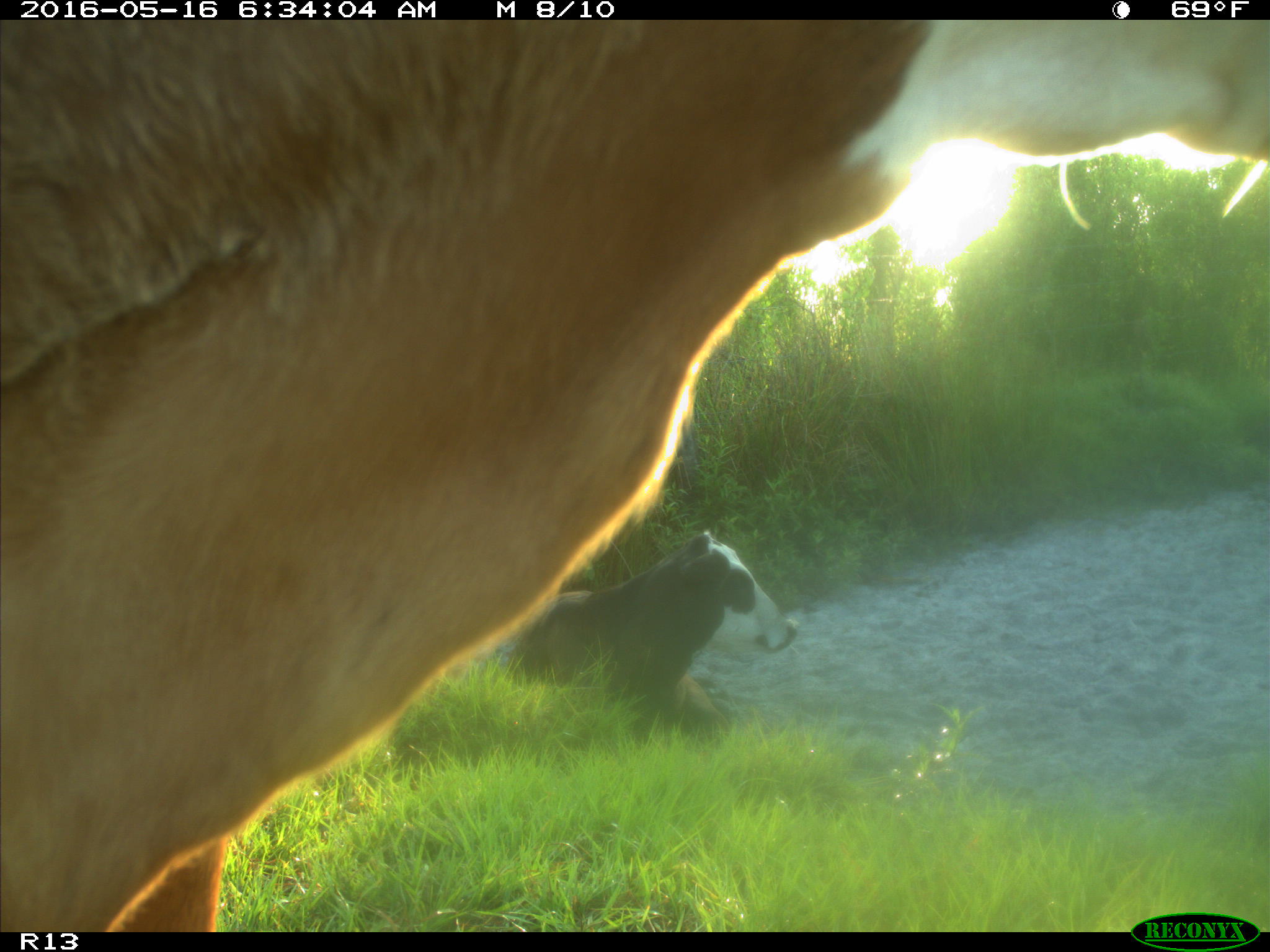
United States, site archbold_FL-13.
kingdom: Animalia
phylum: Chordata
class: Mammalia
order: Artiodactyla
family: Bovidae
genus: Bos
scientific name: Bos taurus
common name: domestic cow